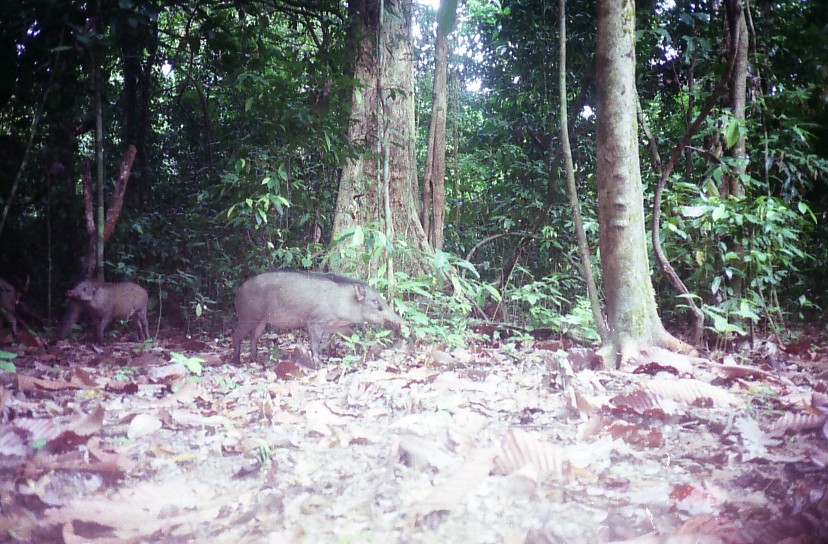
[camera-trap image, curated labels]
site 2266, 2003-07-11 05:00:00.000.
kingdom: Animalia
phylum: Chordata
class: Mammalia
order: Artiodactyla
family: Suidae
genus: Sus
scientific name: Sus scrofa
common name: wild boar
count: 3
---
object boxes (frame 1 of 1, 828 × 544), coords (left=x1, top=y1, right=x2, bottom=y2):
sus scrofa: (left=230, top=269, right=403, bottom=368); (left=64, top=280, right=150, bottom=344); (left=0, top=278, right=19, bottom=339)